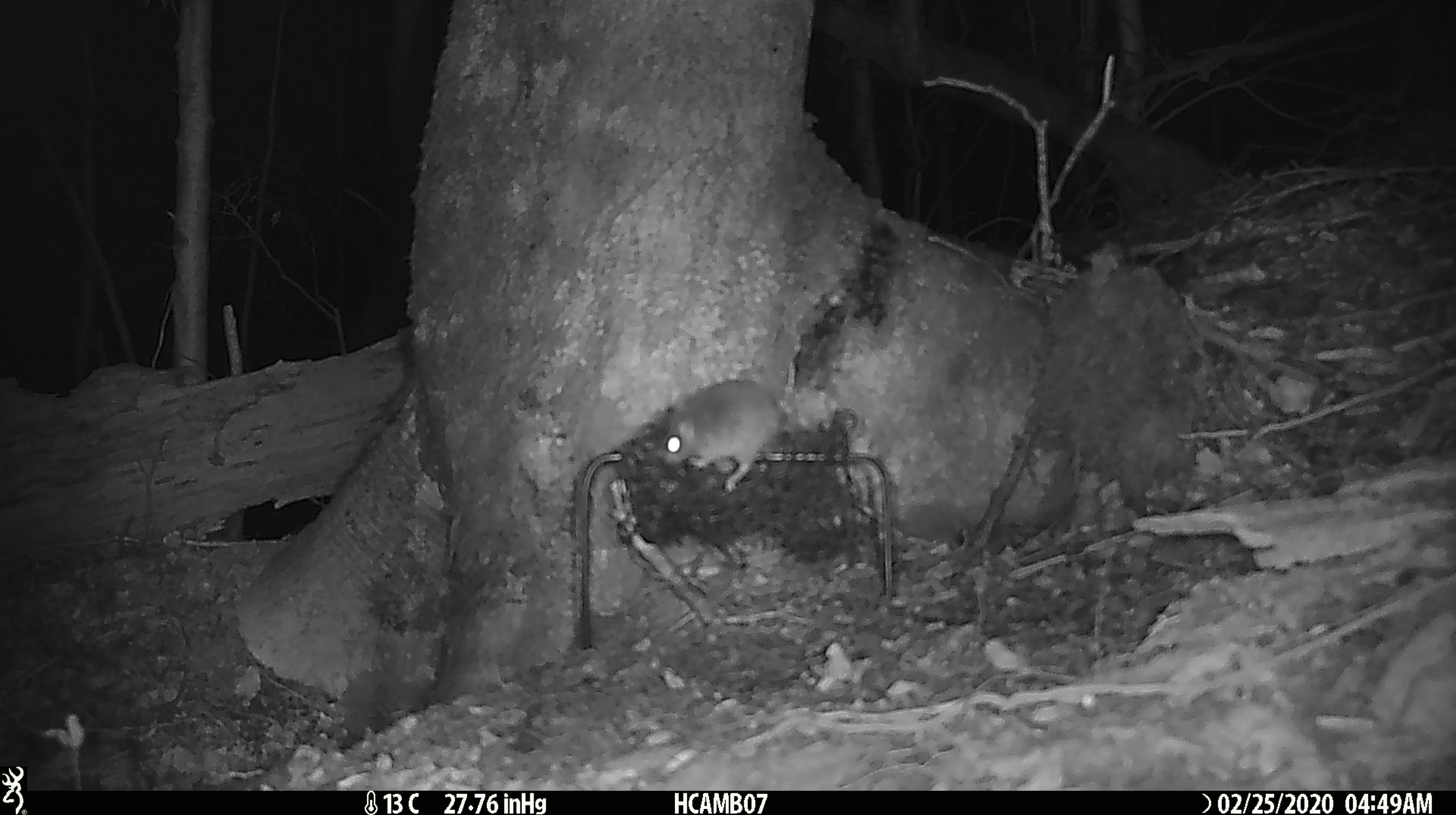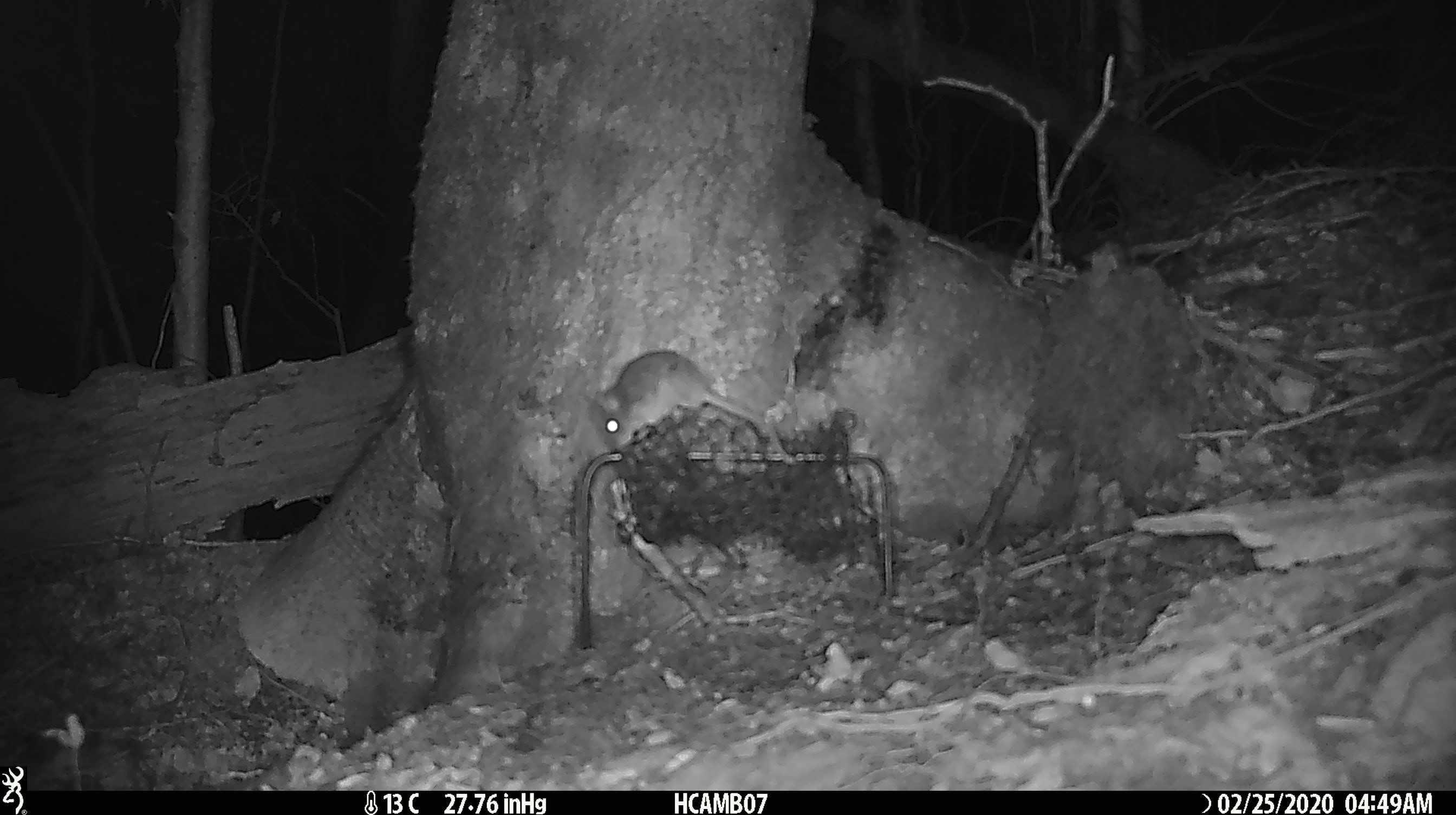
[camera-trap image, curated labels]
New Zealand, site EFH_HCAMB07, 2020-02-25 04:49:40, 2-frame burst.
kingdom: Animalia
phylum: Chordata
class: Mammalia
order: Rodentia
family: Muridae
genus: Mus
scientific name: Mus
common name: mouse